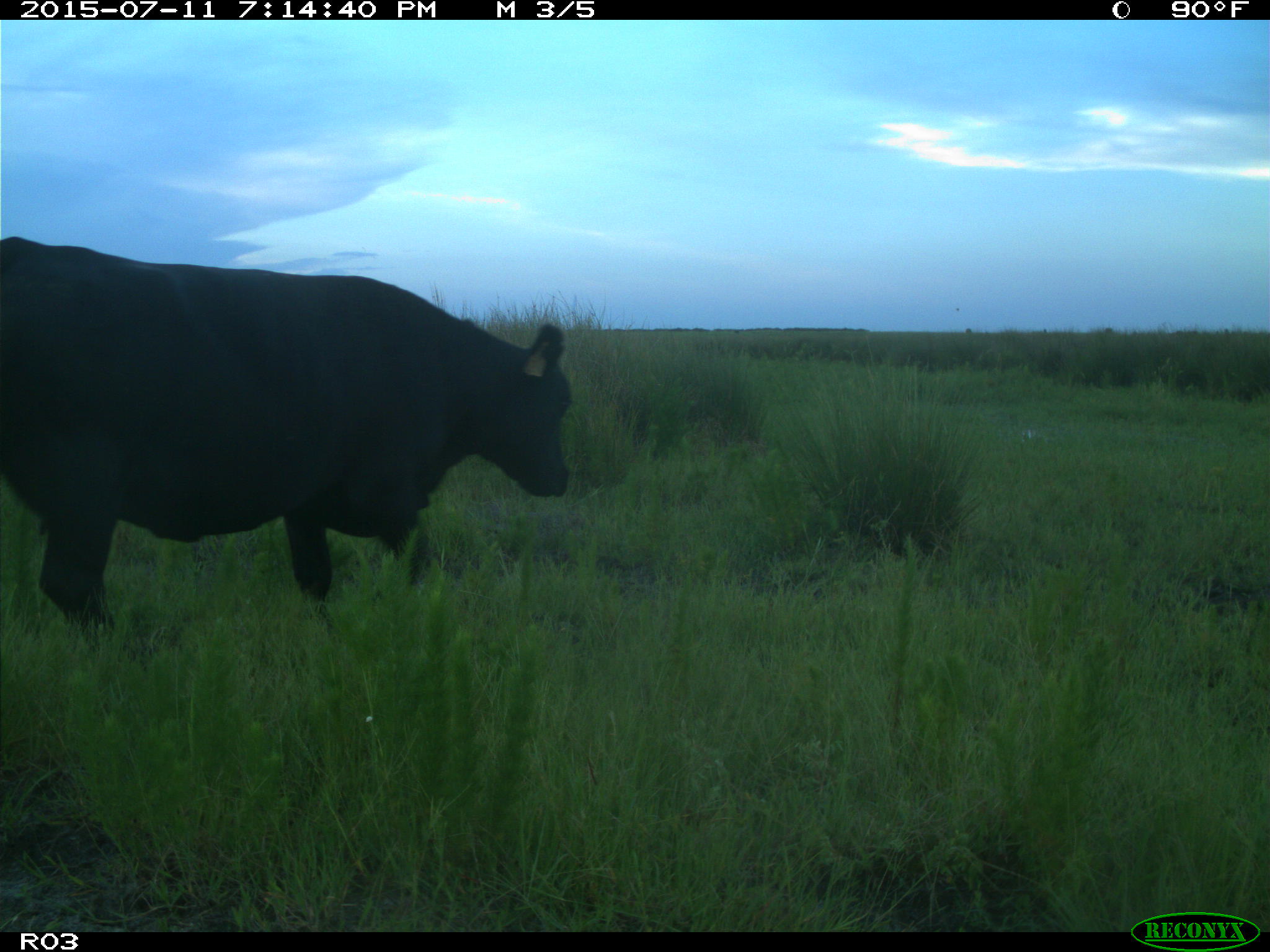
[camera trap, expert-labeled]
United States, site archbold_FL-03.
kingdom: Animalia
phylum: Chordata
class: Mammalia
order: Artiodactyla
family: Bovidae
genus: Bos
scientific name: Bos taurus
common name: domestic cow